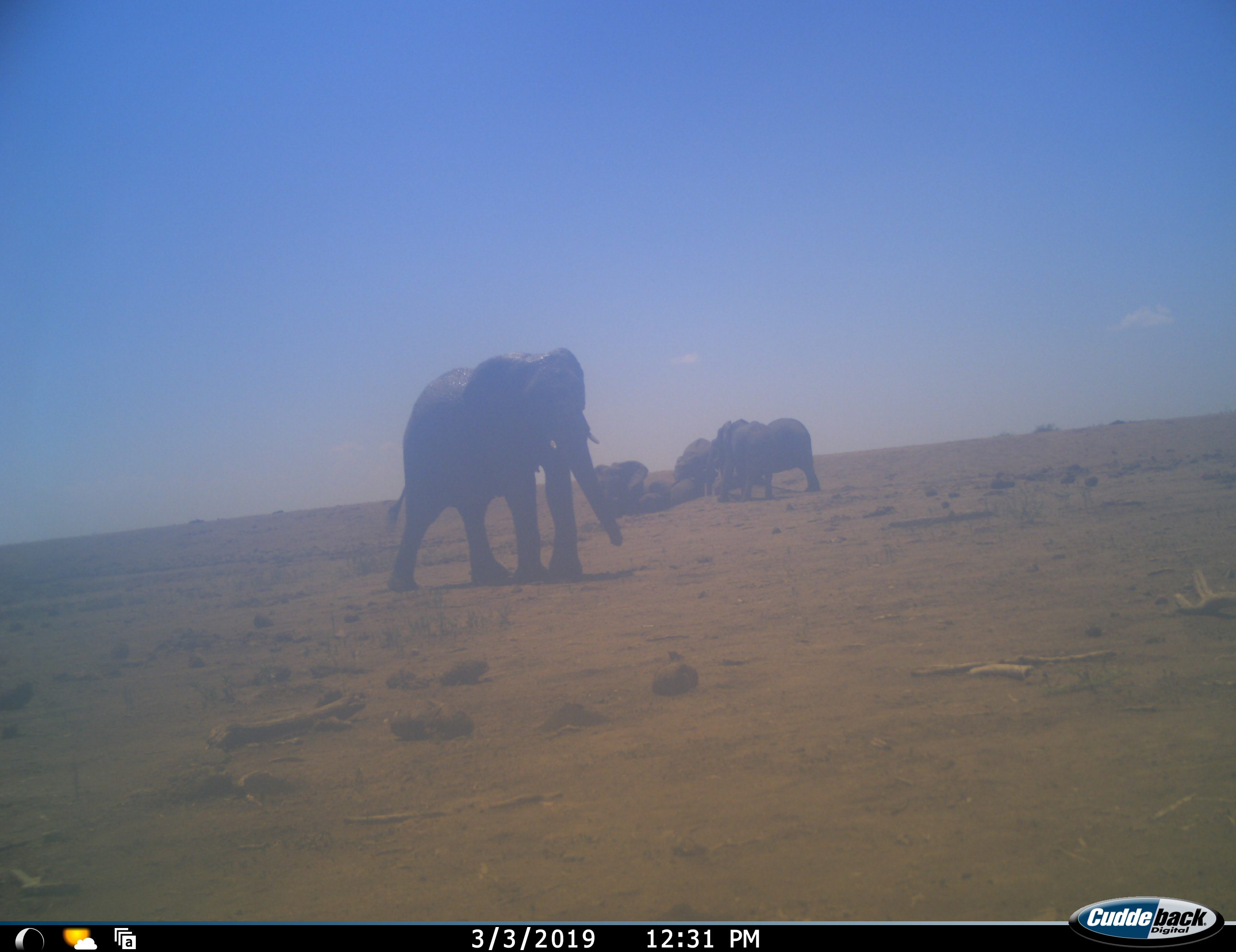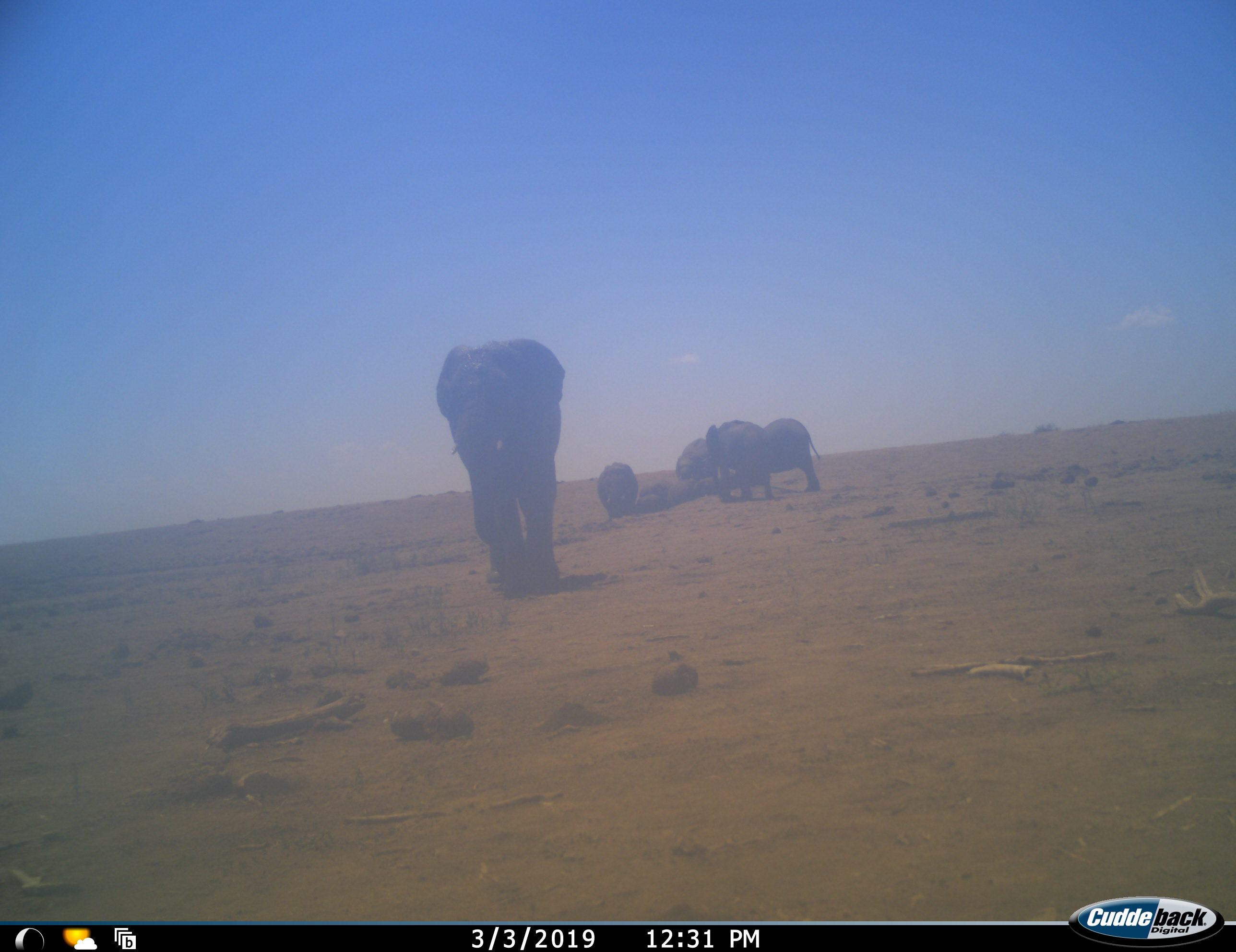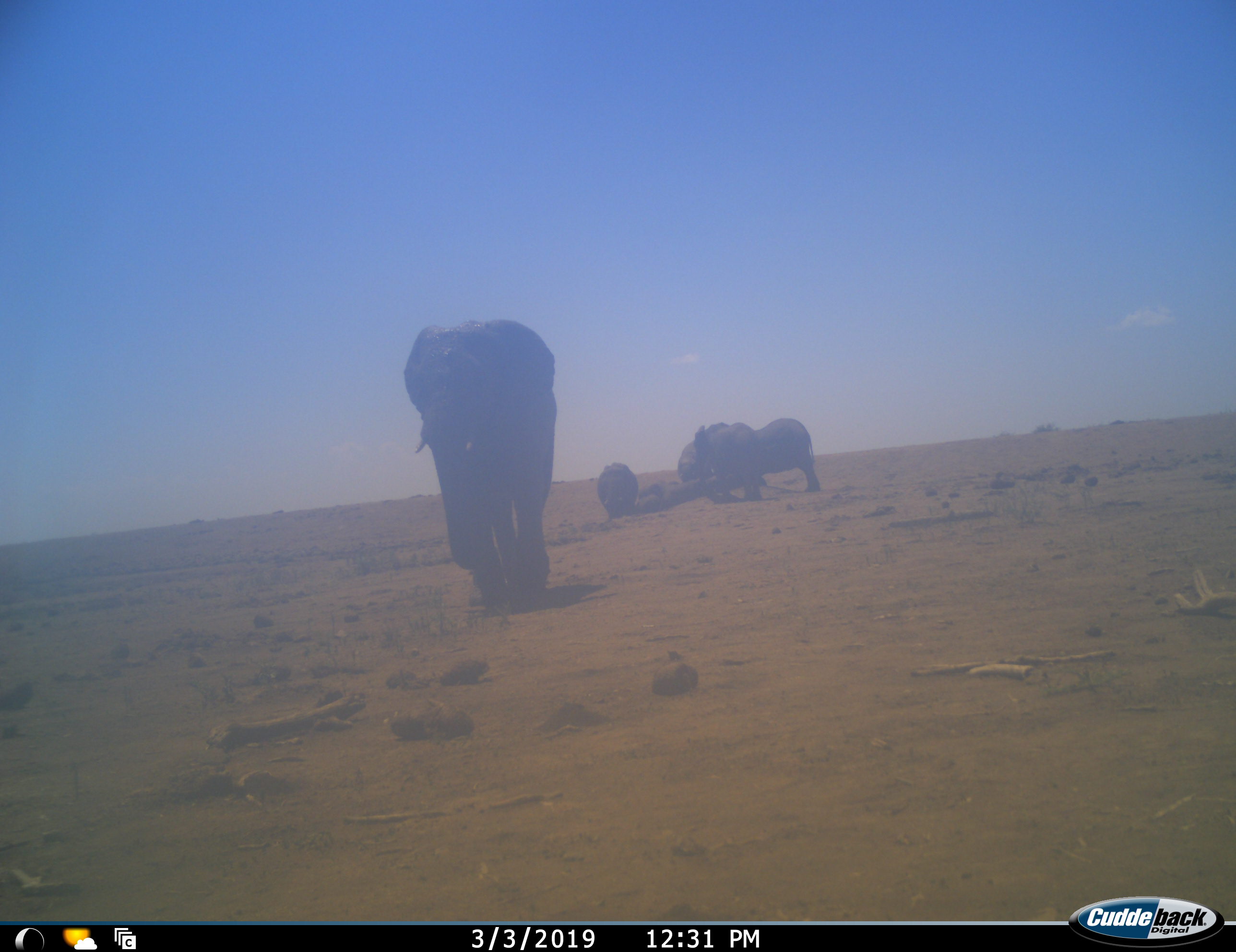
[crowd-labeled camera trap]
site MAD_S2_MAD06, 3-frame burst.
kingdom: Animalia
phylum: Chordata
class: Mammalia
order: Proboscidea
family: Elephantidae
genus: Loxodonta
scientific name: Loxodonta africana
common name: african bush elephant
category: elephant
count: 7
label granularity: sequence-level